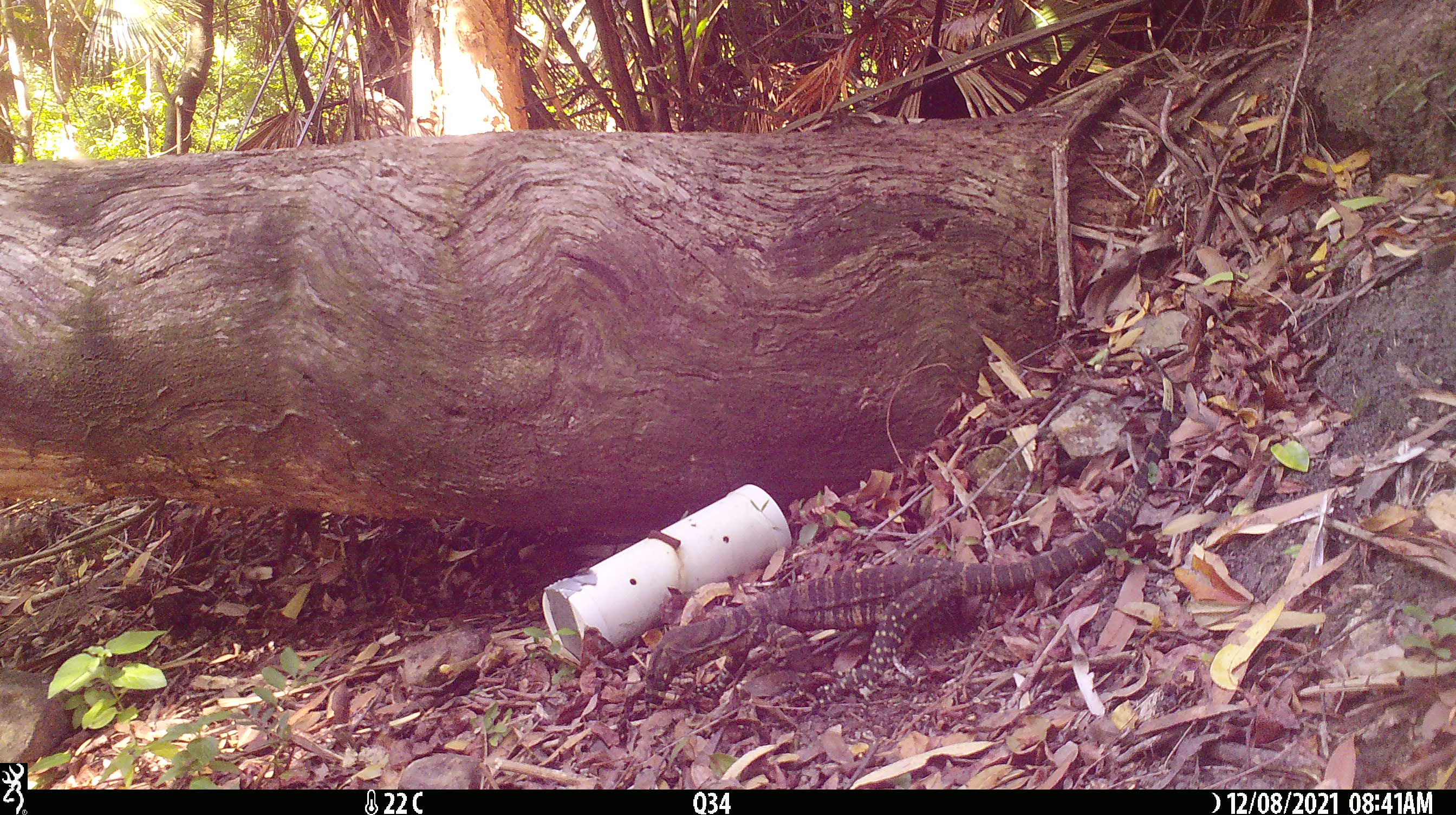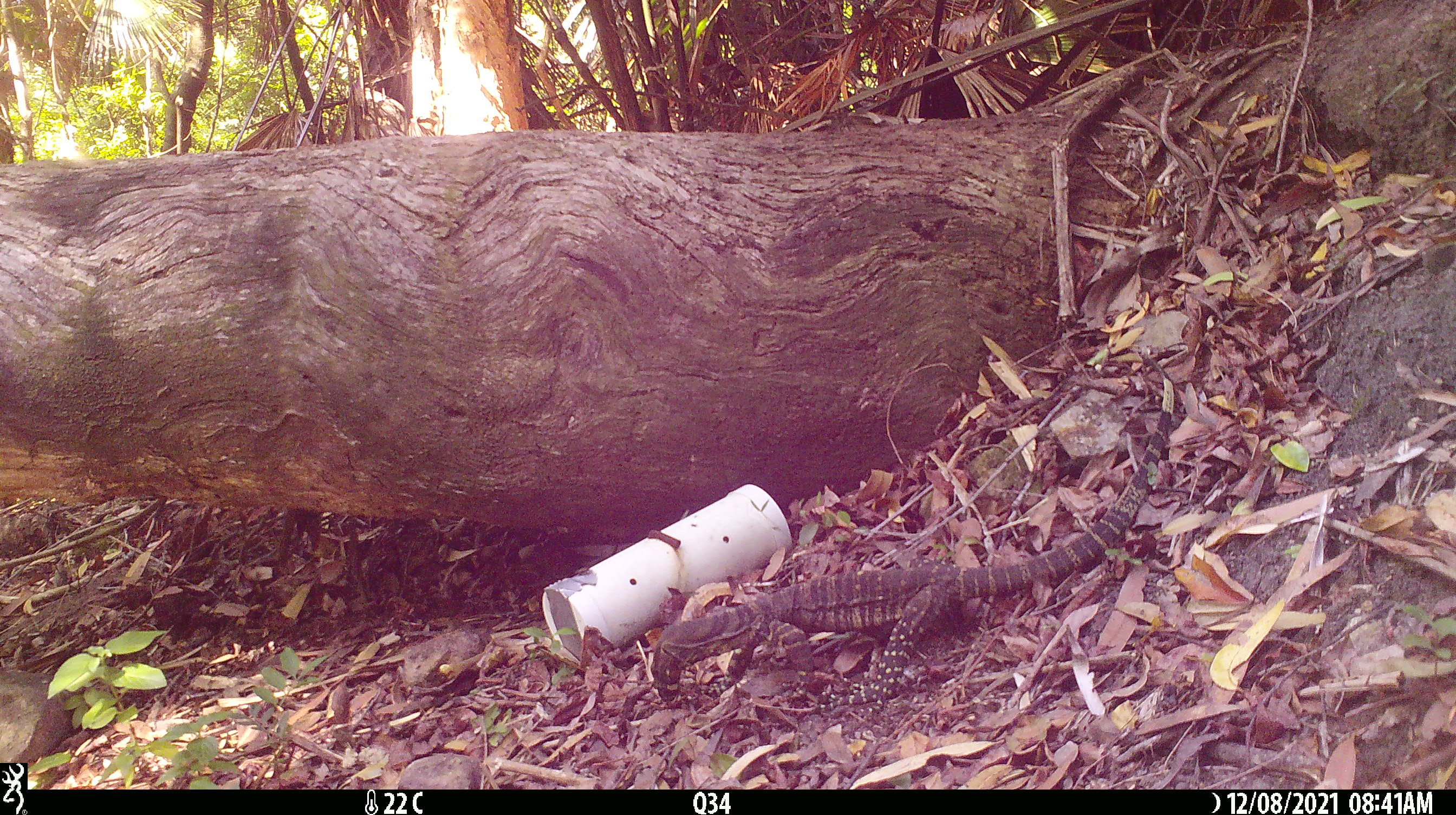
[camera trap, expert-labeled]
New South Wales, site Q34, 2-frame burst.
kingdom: Animalia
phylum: Chordata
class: Reptilia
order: Squamata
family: Varanidae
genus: Varanus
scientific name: Varanus varius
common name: lace monitor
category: goanna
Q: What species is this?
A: Goanna (lace monitor) (Varanus varius).